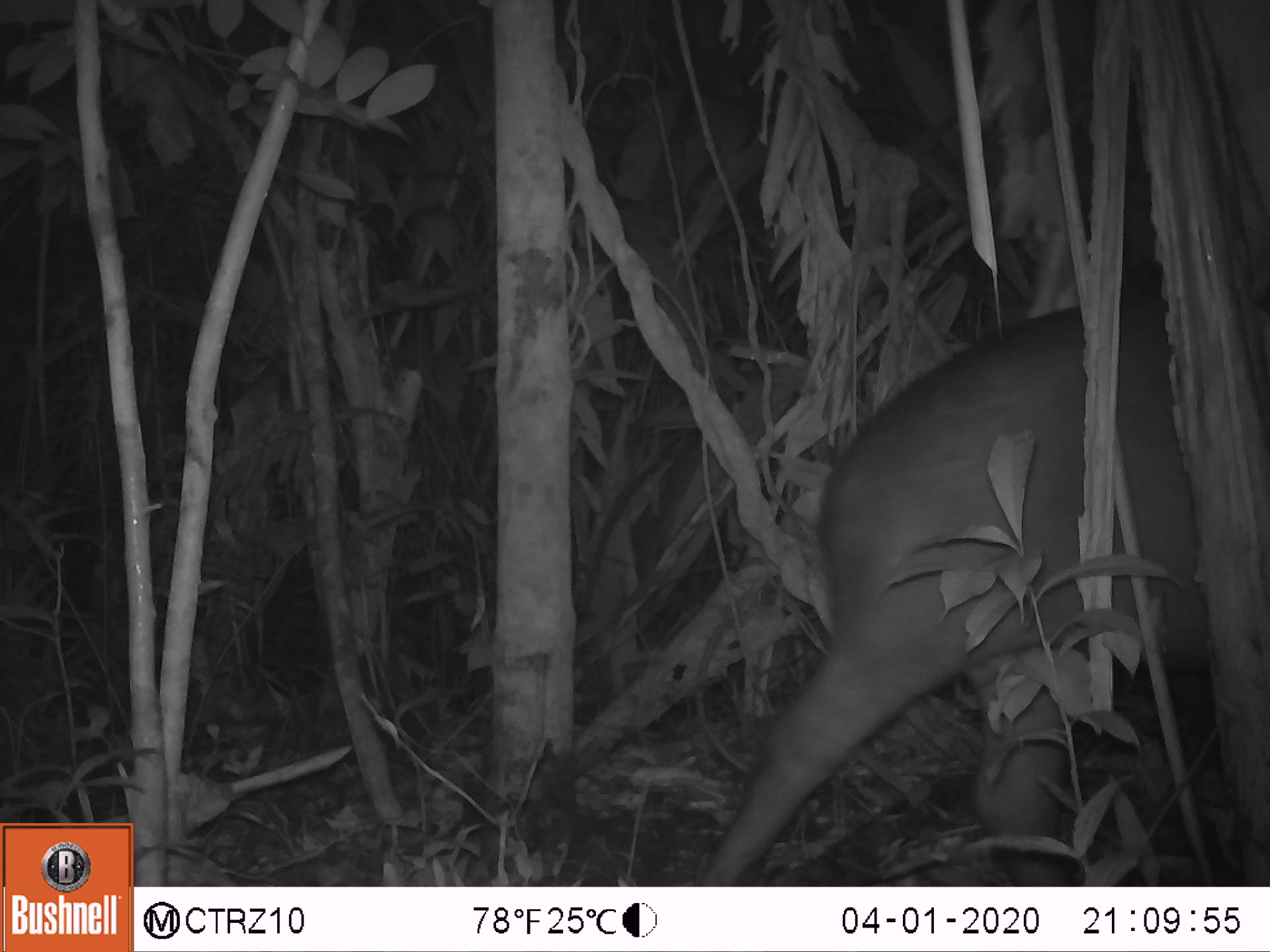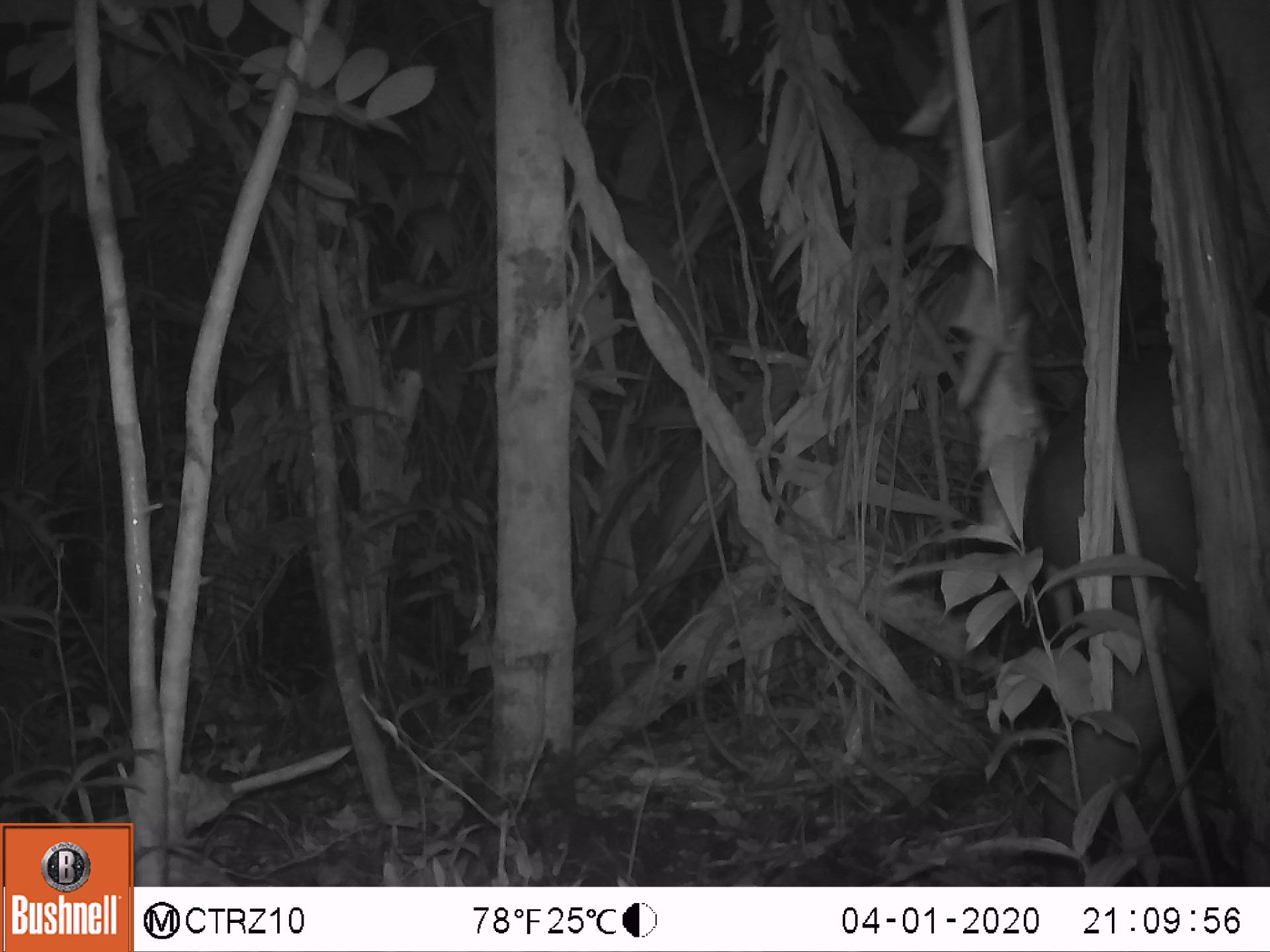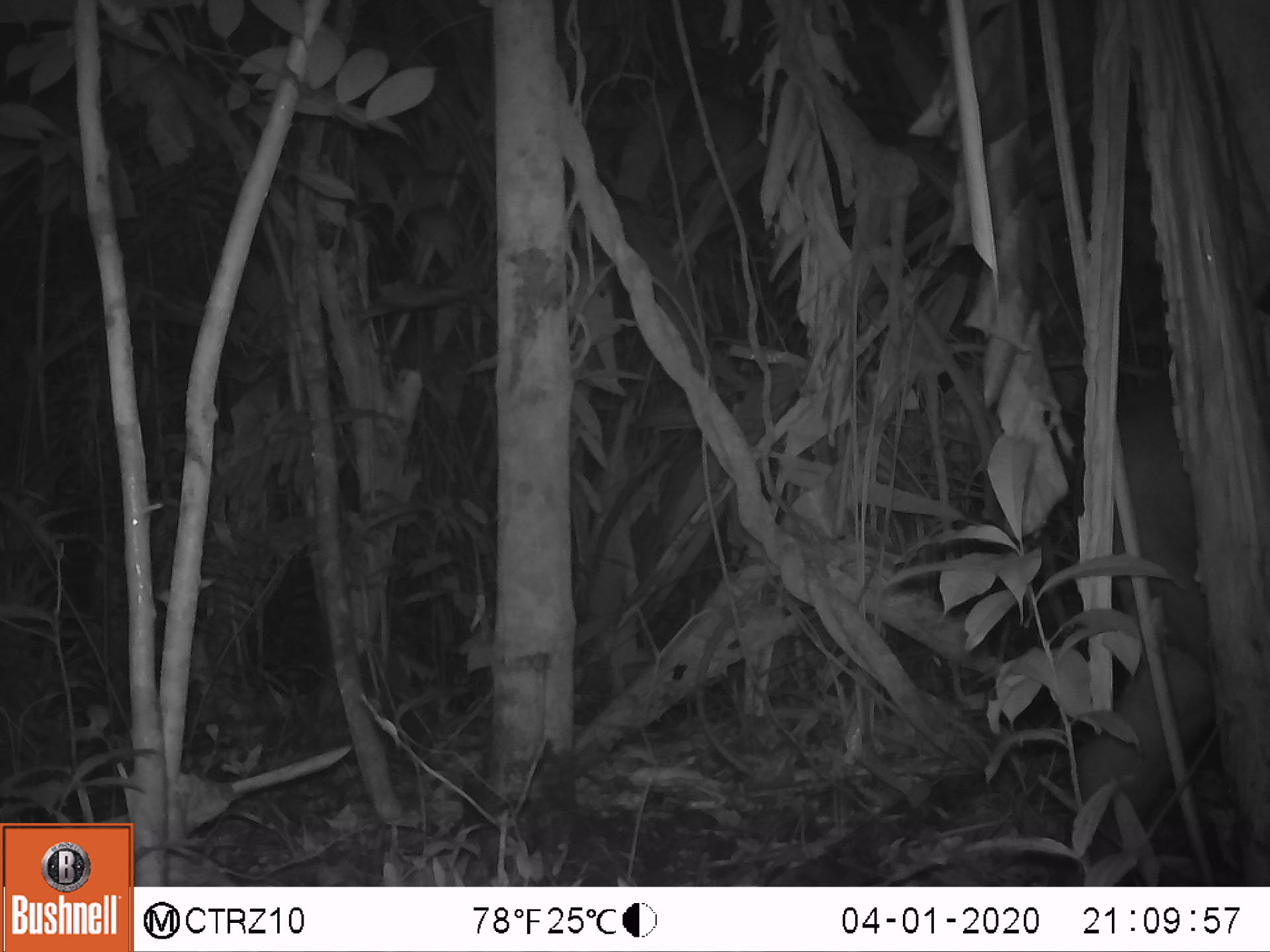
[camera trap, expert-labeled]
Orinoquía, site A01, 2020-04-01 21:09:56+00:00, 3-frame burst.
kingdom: Animalia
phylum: Chordata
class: Mammalia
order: Perissodactyla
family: Tapiridae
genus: Tapirus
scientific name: Tapirus terrestris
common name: lowland tapir